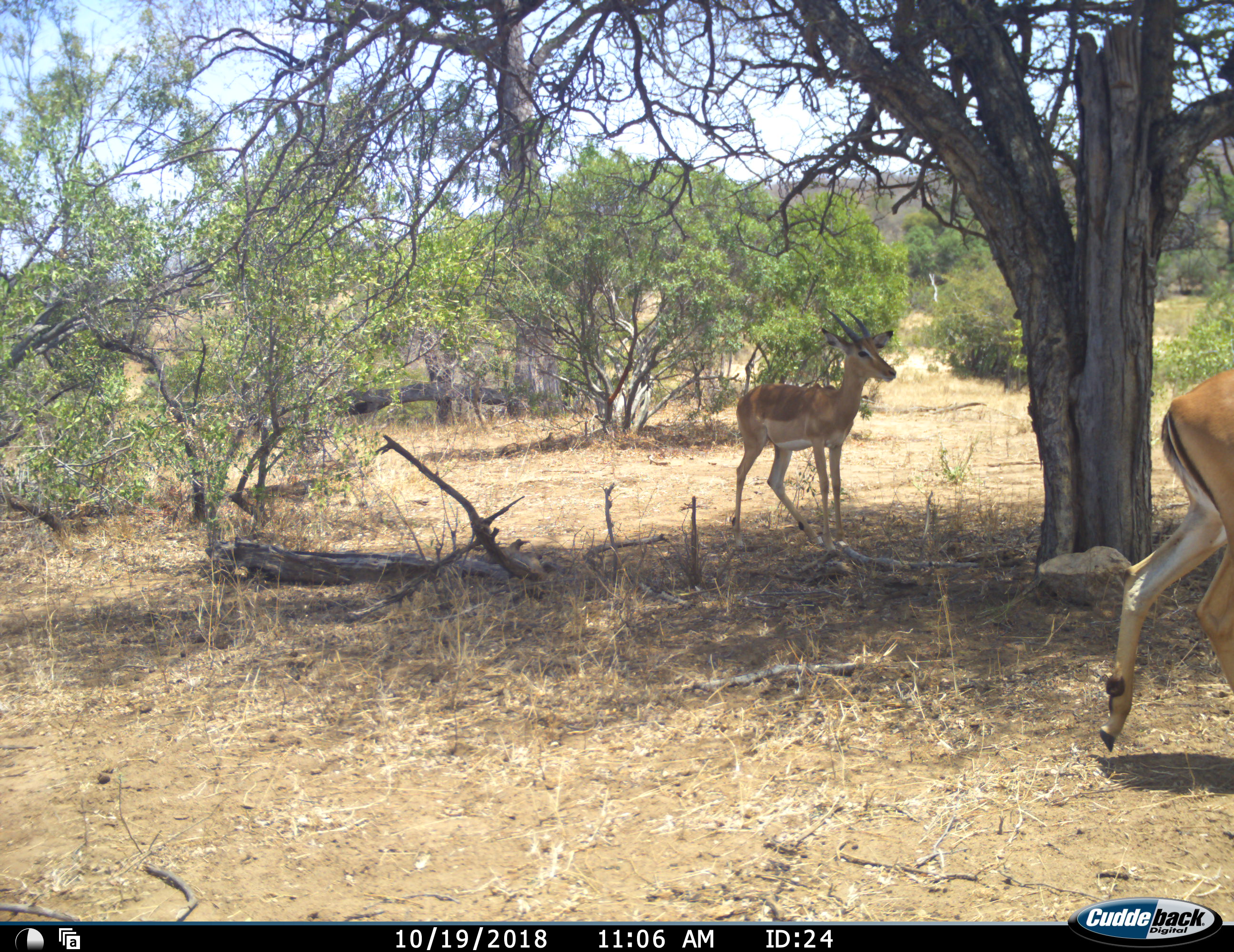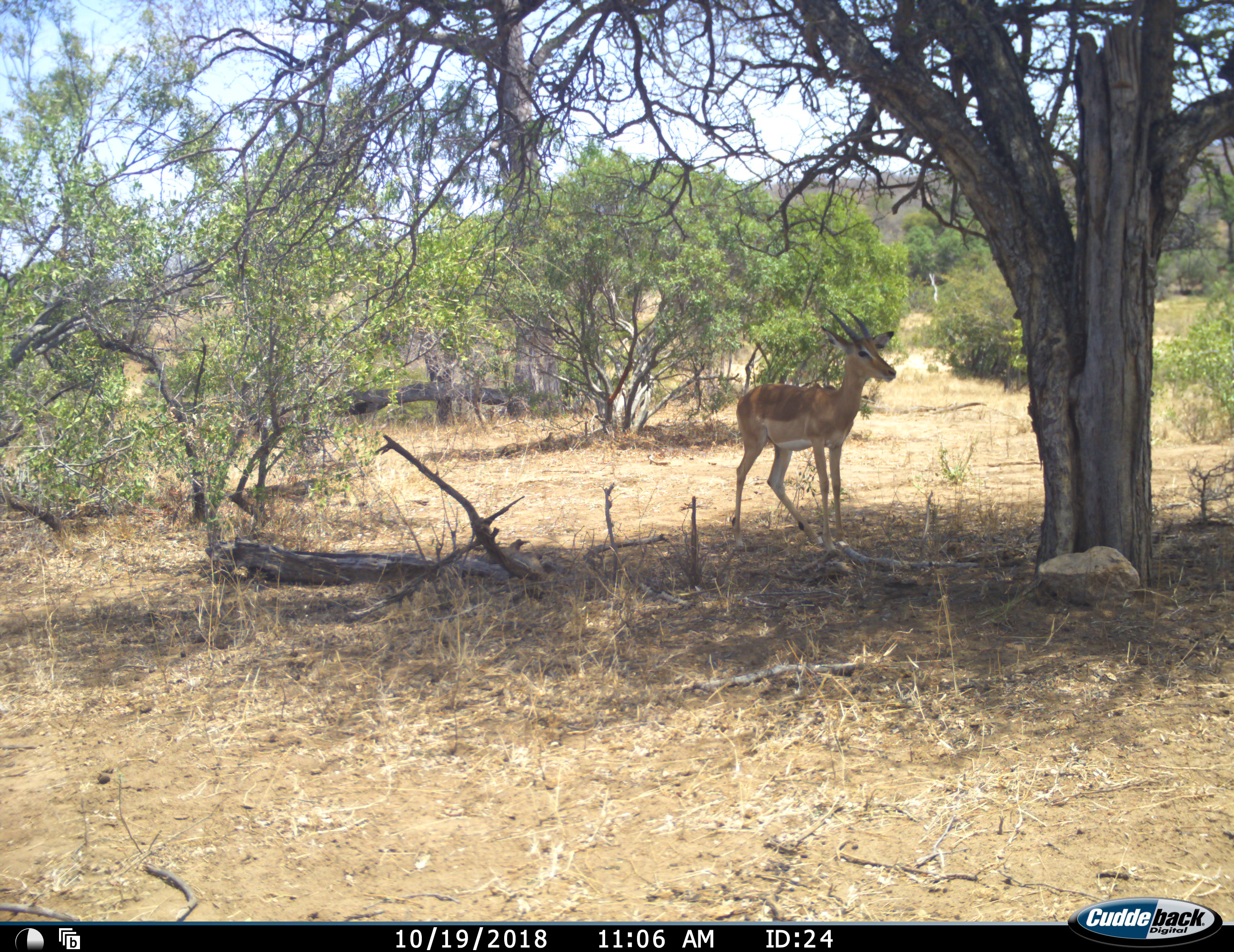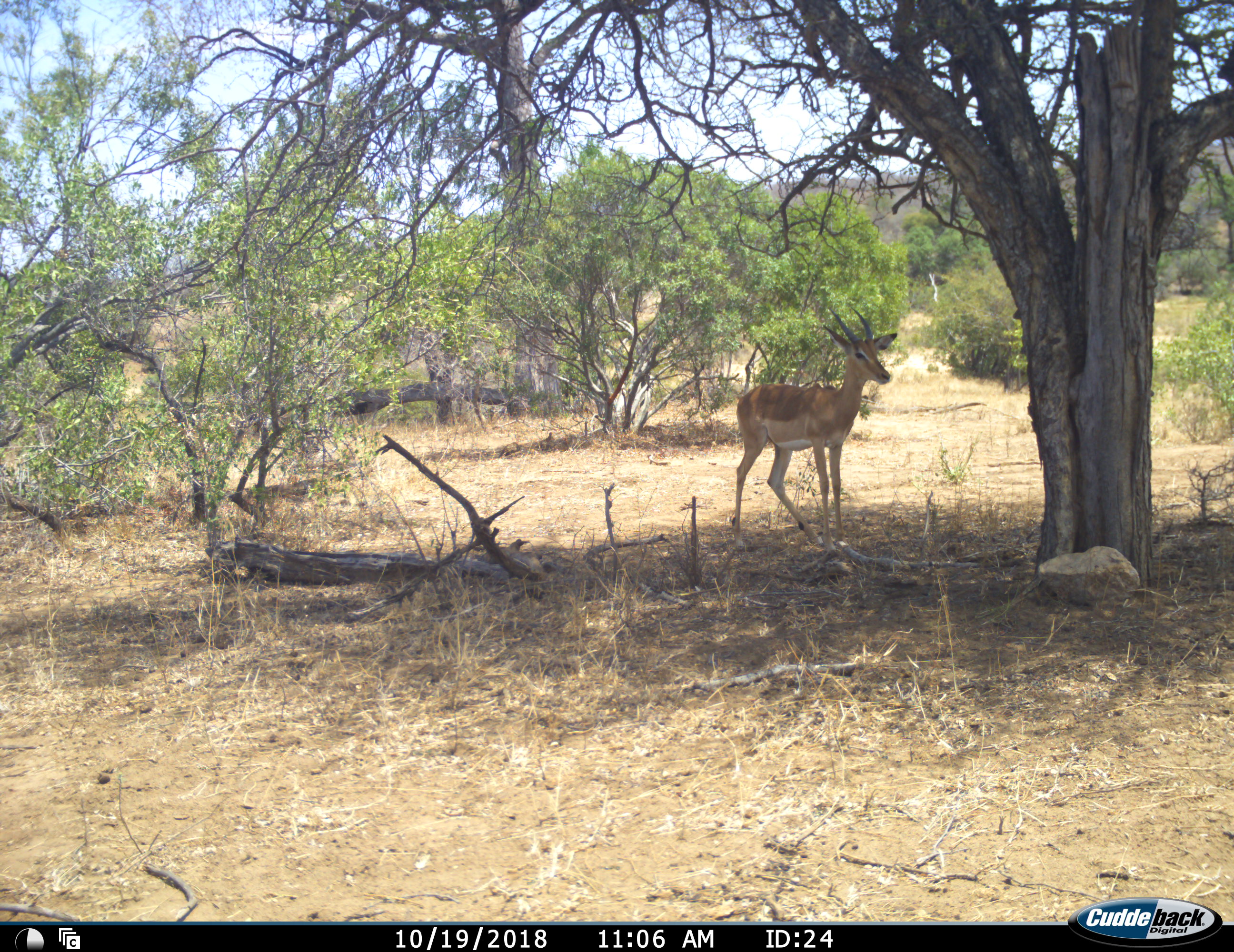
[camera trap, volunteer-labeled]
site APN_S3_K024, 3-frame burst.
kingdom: Animalia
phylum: Chordata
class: Mammalia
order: Artiodactyla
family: Bovidae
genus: Aepyceros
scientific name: Aepyceros melampus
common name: impala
Impala (Aepyceros melampus), count 2. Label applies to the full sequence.